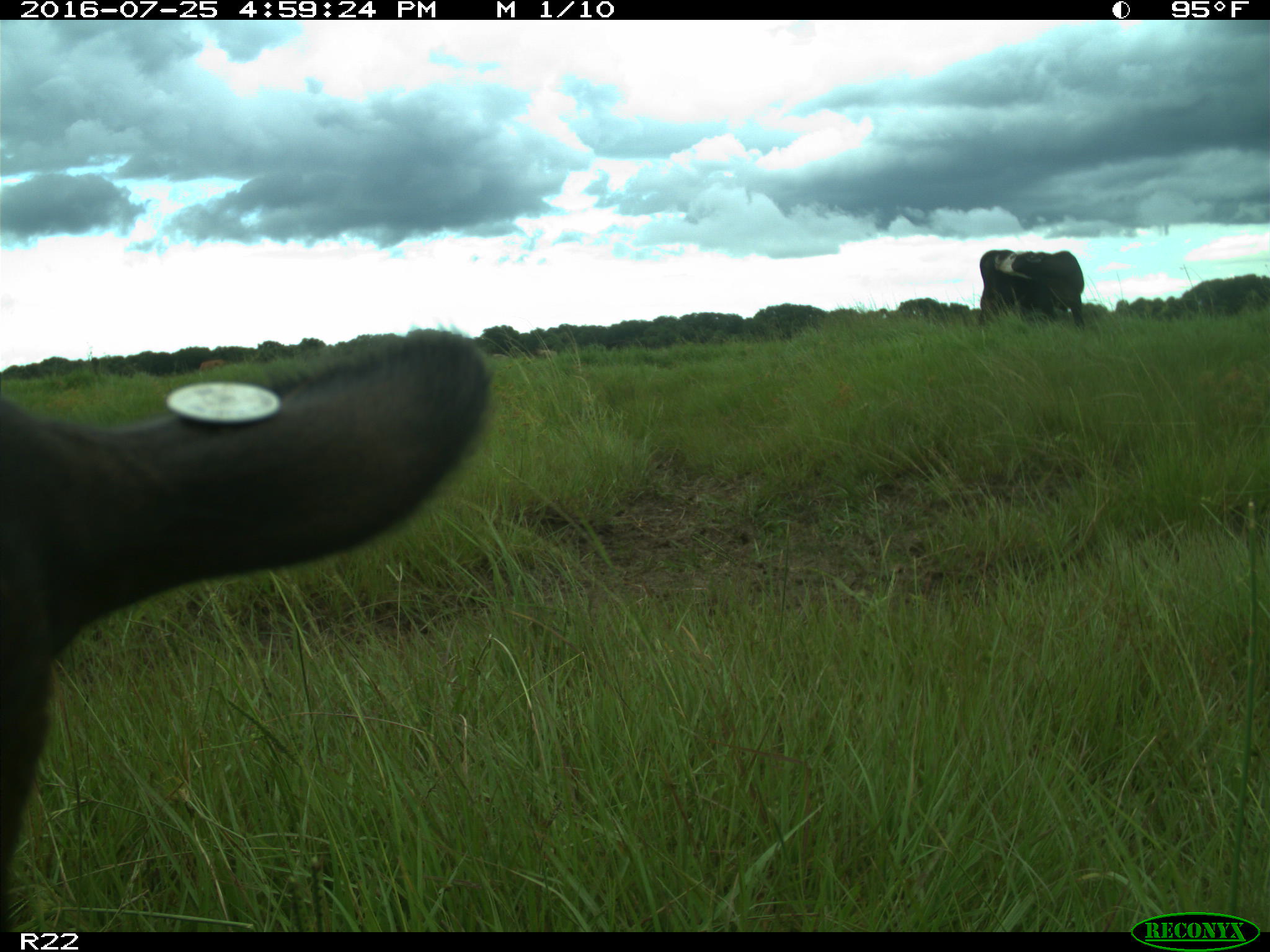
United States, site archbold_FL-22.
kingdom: Animalia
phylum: Chordata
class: Mammalia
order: Artiodactyla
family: Bovidae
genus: Bos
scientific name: Bos taurus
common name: domestic cow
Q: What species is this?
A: Bos taurus (domestic cow).